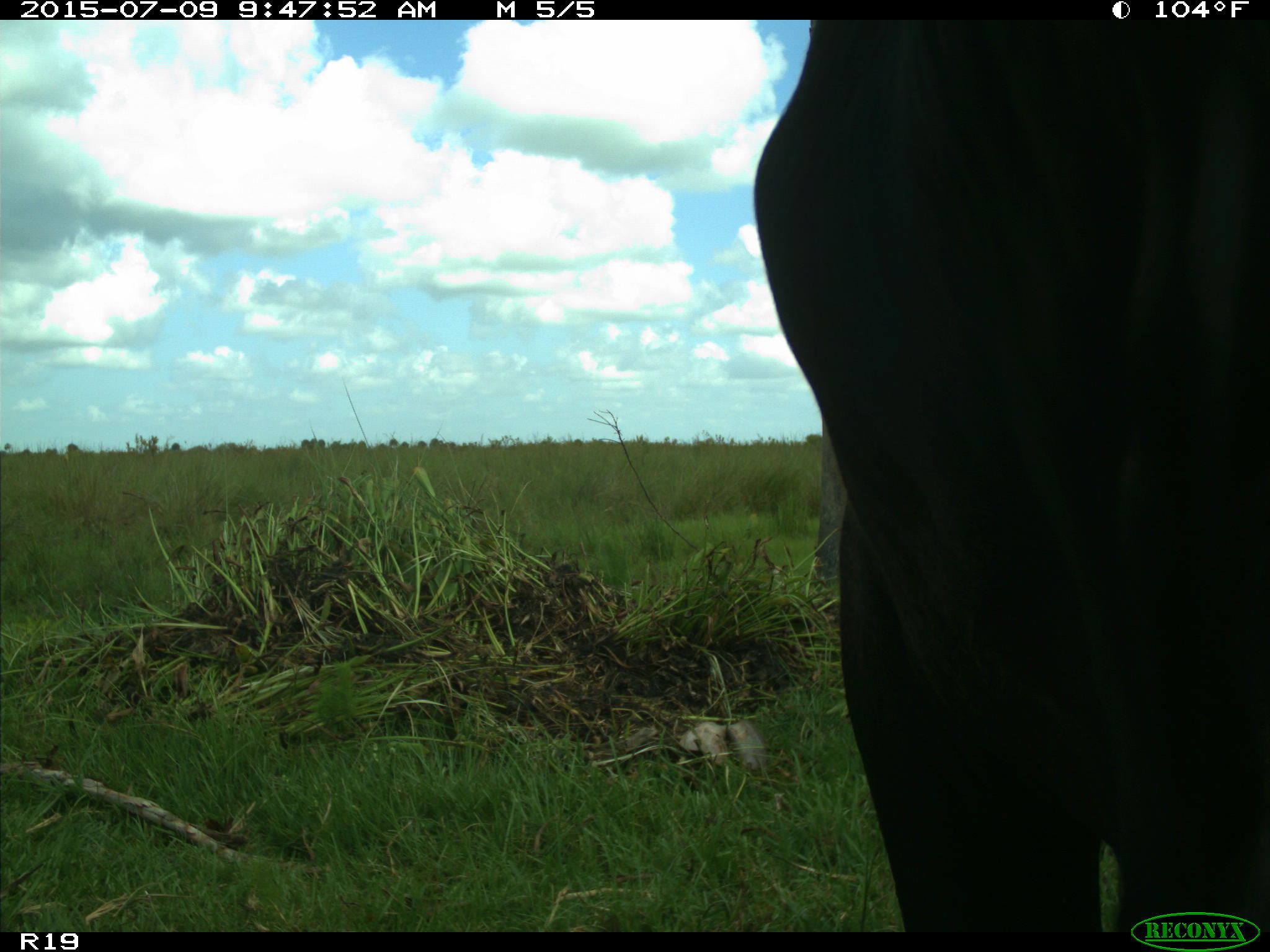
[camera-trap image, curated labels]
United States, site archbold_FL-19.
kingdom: Animalia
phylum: Chordata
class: Mammalia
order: Artiodactyla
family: Bovidae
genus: Bos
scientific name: Bos taurus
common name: domestic cow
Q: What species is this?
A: Bos taurus (domestic cow).